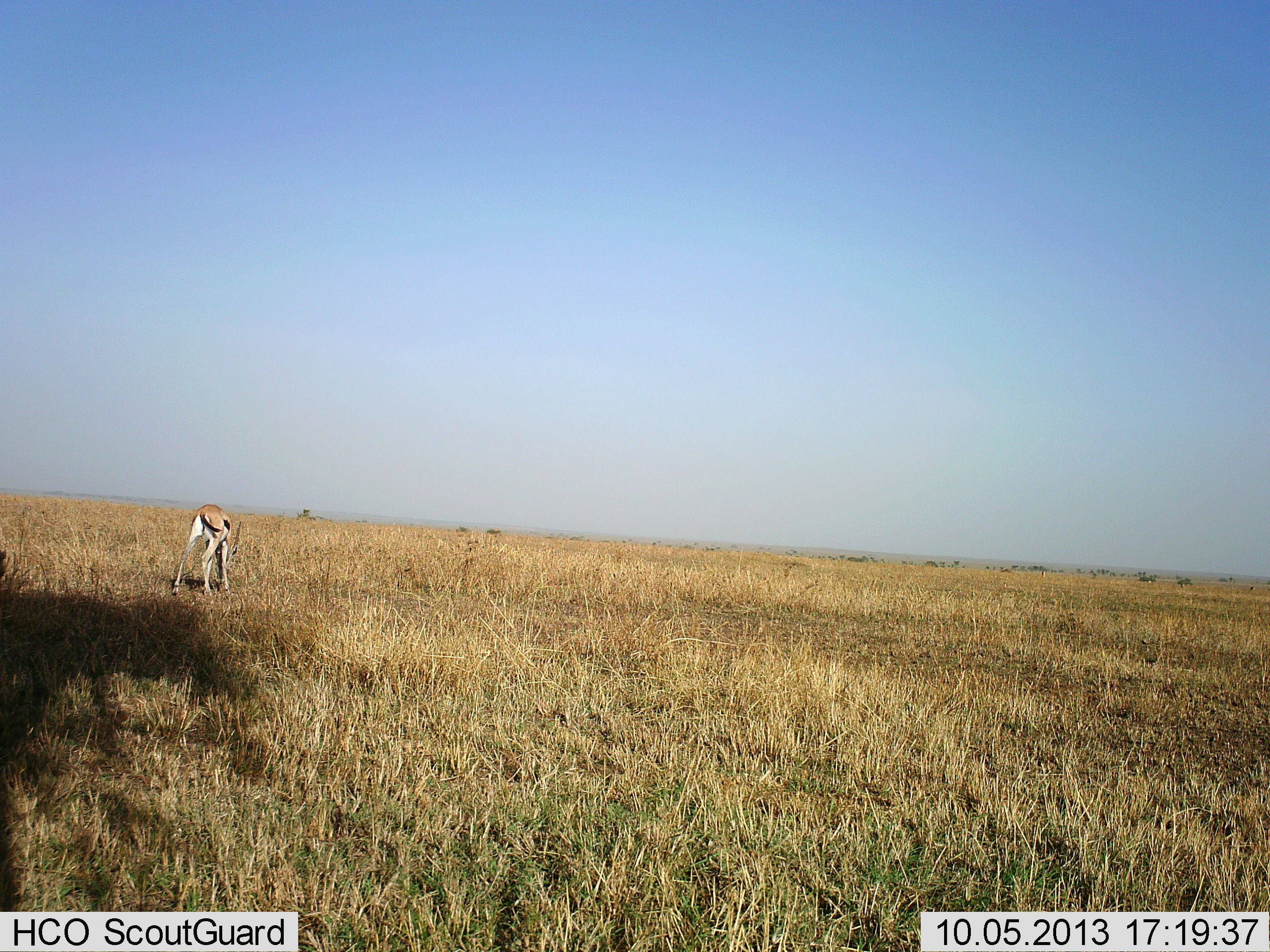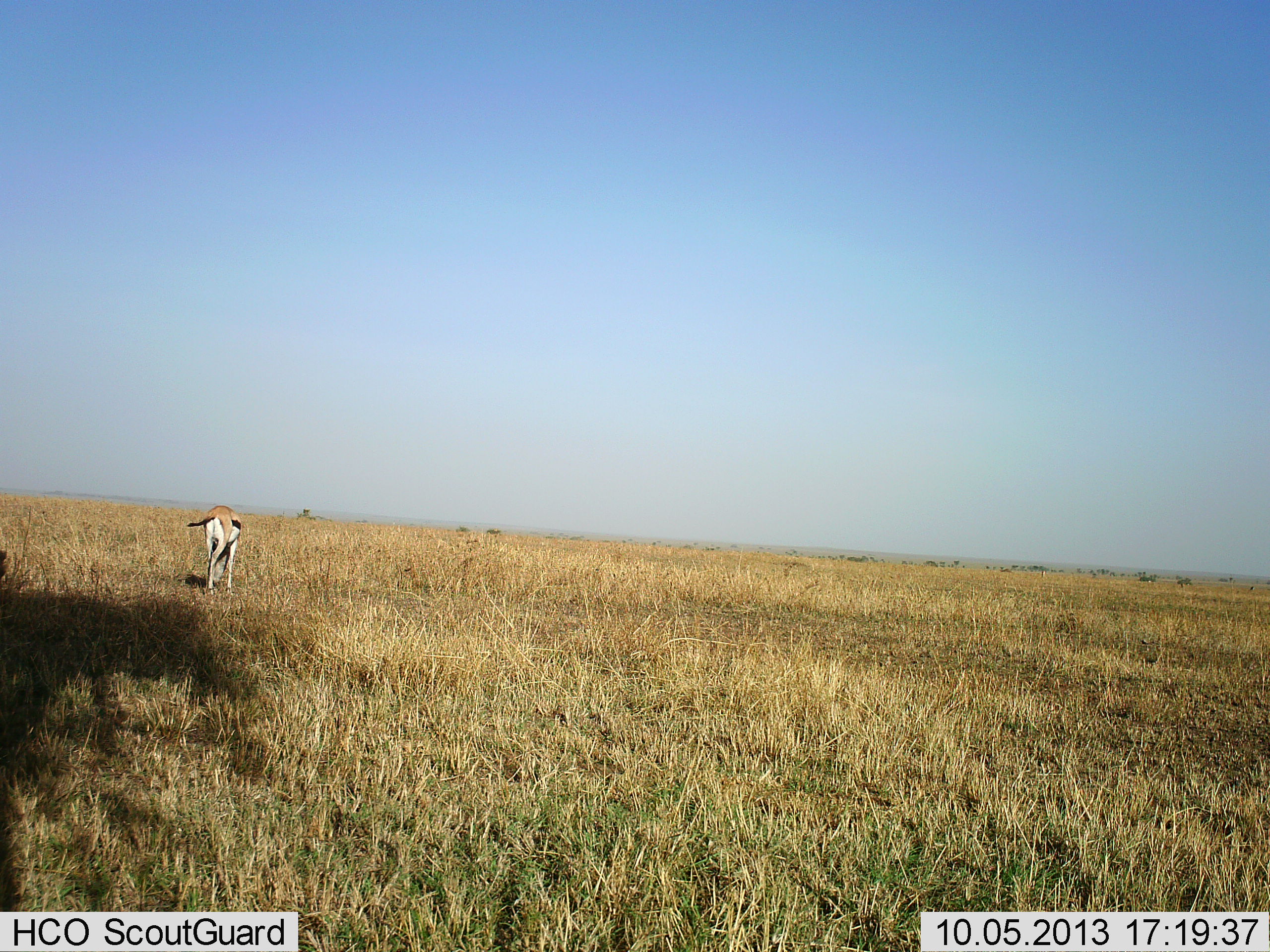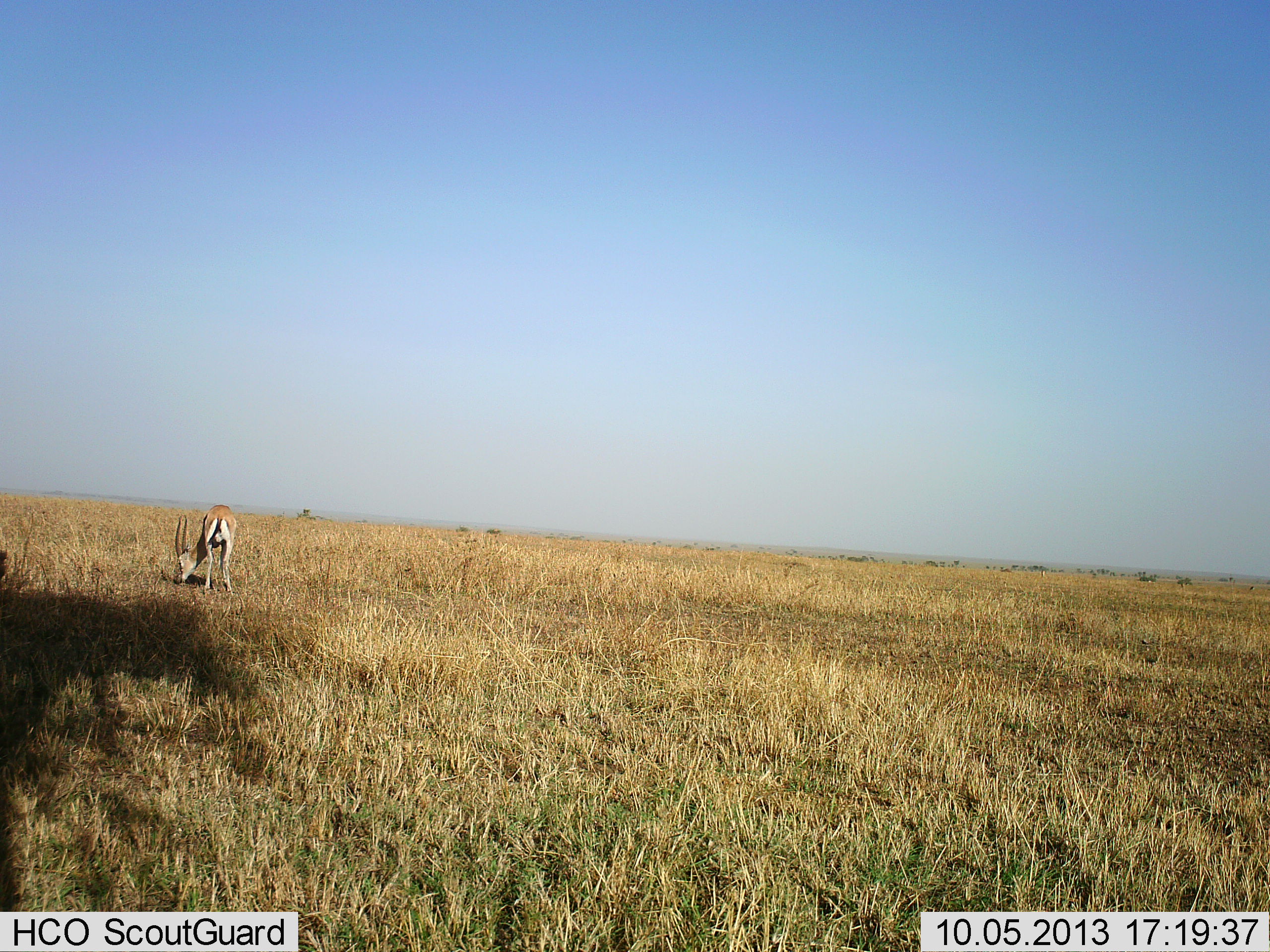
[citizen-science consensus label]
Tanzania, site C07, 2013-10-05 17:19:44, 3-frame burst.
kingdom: Animalia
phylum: Chordata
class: Mammalia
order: Artiodactyla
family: Bovidae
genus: Eudorcas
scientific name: Eudorcas thomsonii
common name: thomson's gazelle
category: gazellethomsons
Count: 1.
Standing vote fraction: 19%.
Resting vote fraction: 3%.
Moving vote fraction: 16%.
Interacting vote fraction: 0%.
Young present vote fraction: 0%.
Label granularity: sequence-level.